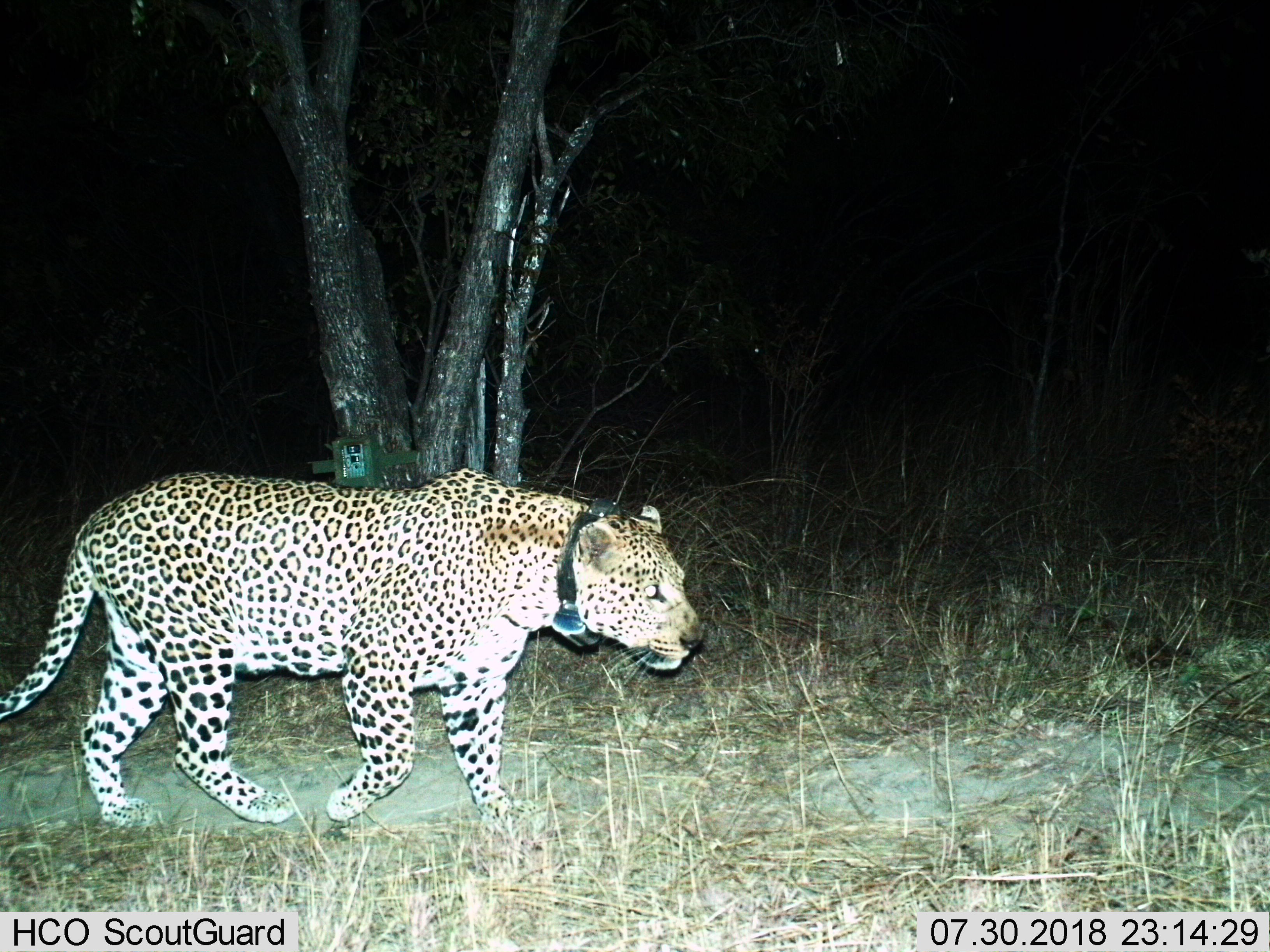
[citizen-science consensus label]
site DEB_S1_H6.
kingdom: Animalia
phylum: Chordata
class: Mammalia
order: Carnivora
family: Felidae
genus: Panthera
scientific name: Panthera pardus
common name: leopard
Leopard (Panthera pardus), count 1. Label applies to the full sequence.